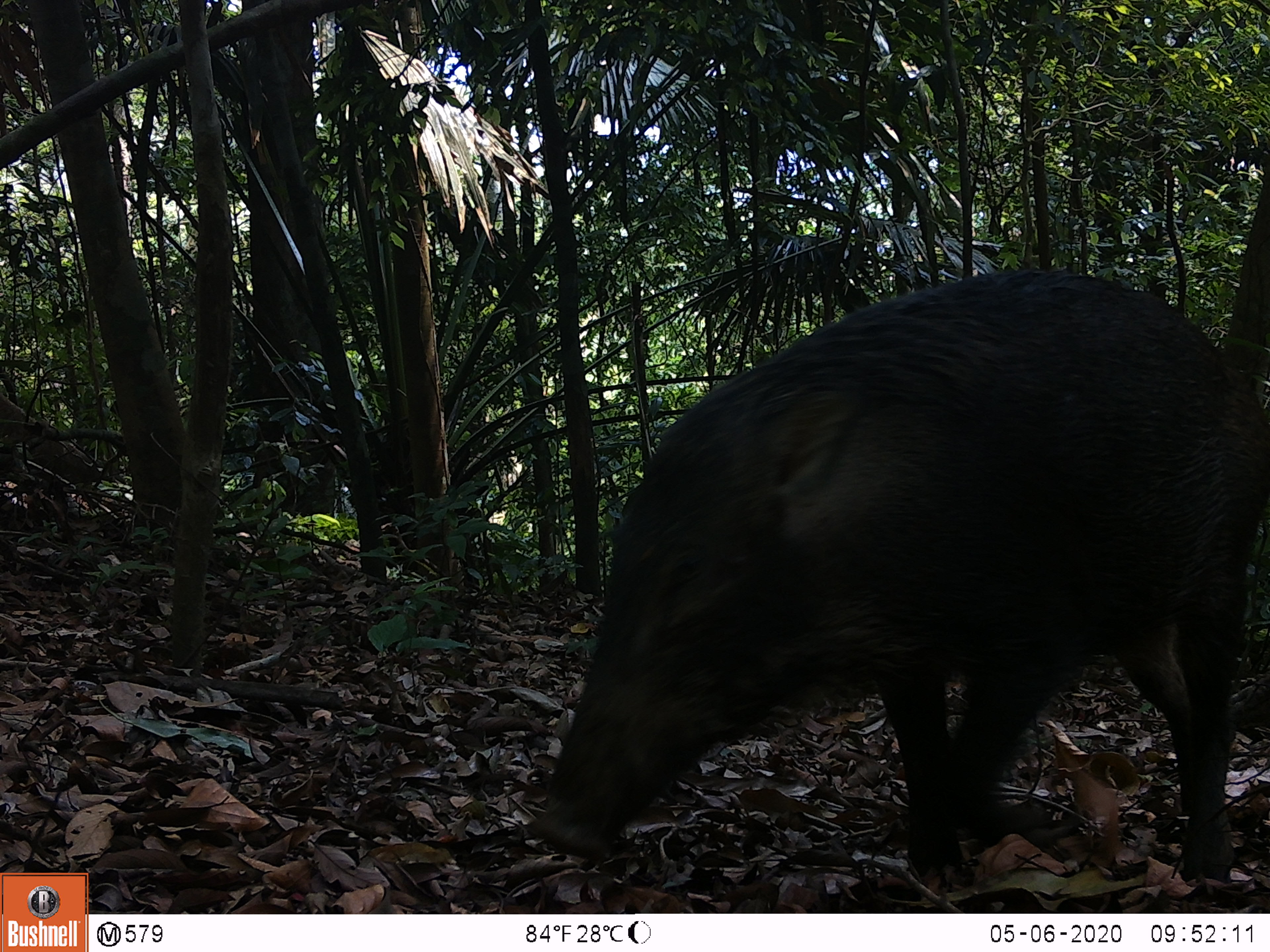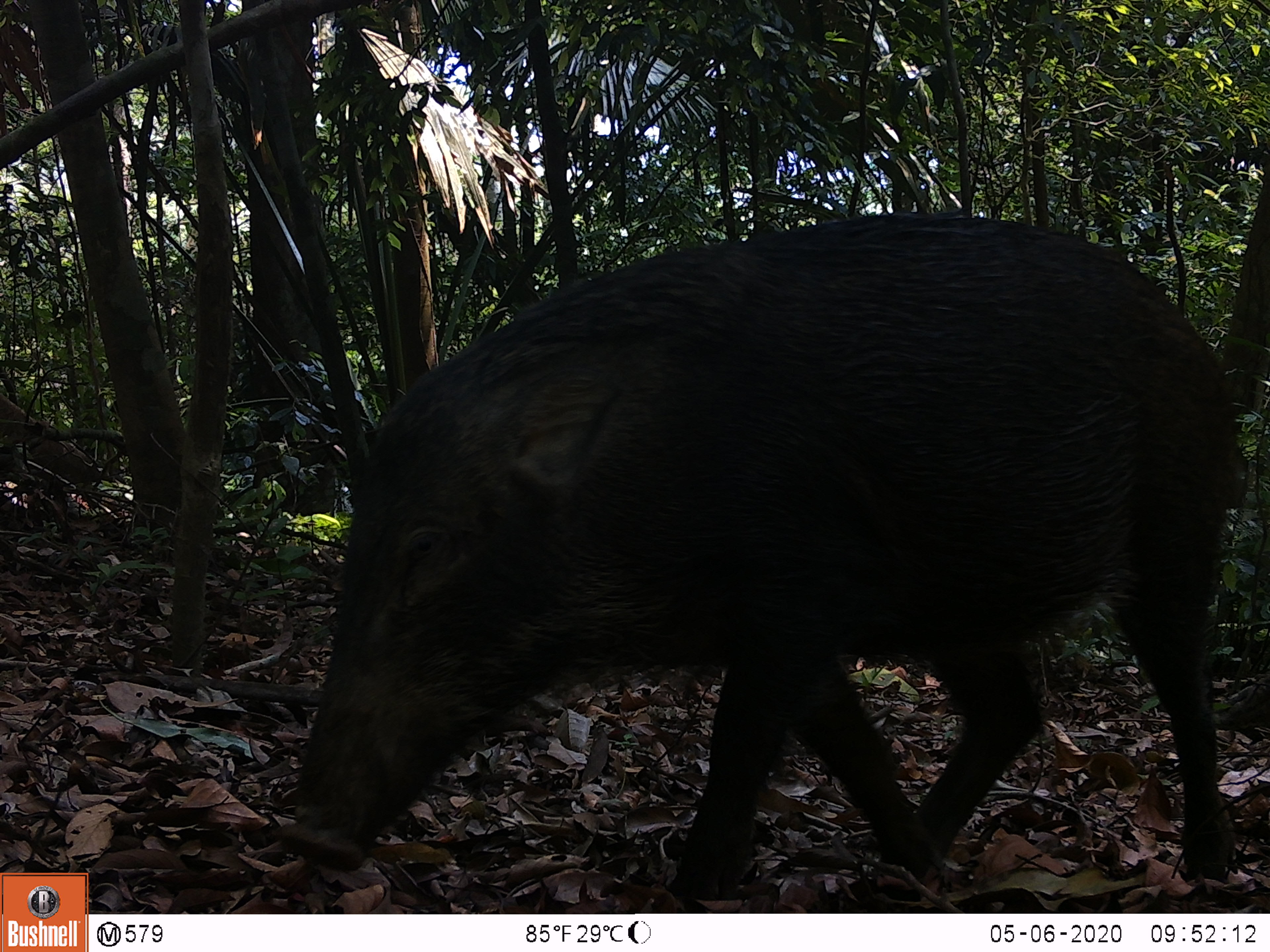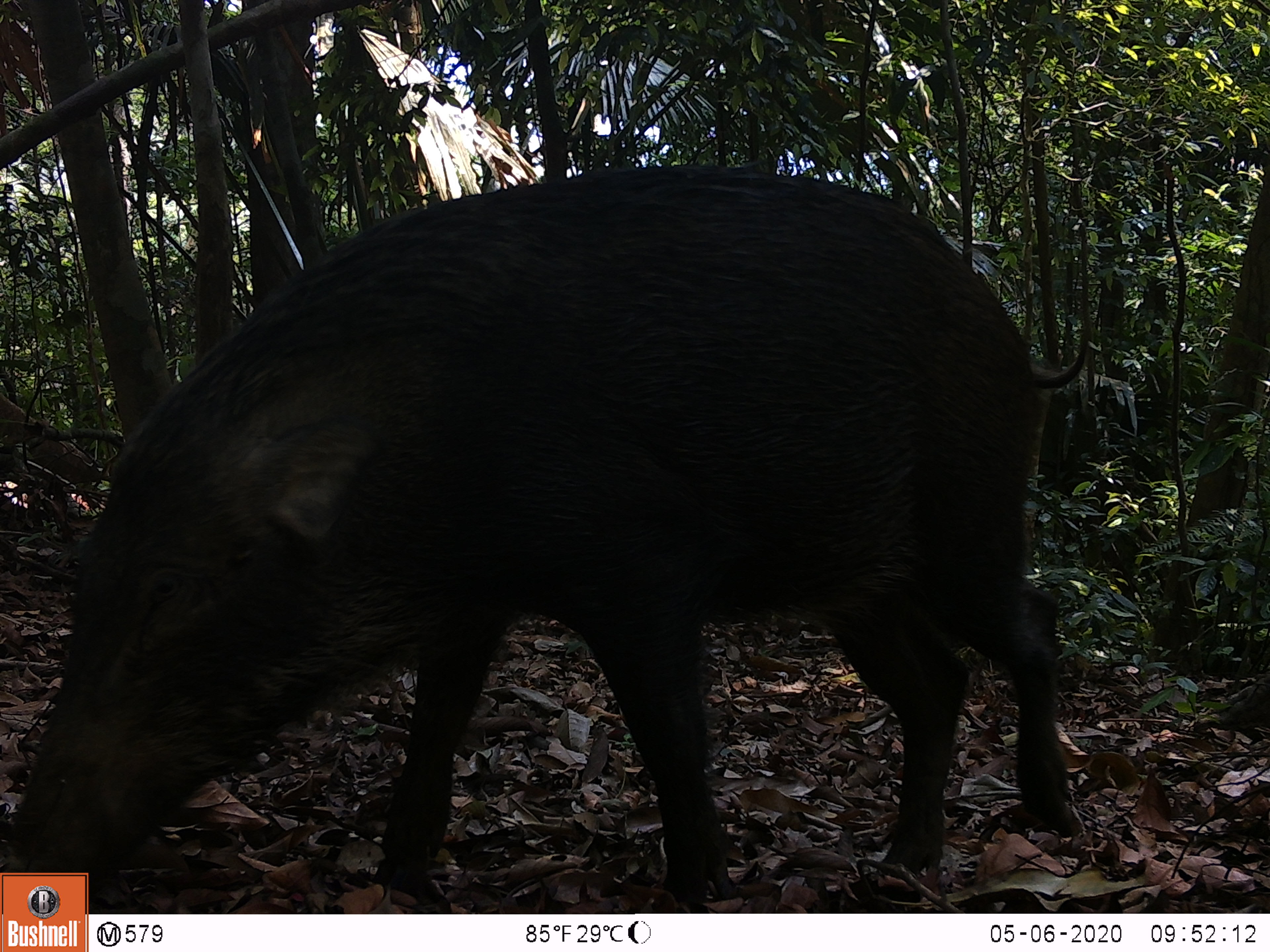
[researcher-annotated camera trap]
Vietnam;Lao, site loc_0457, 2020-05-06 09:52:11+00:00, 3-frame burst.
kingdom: Animalia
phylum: Chordata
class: Mammalia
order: Artiodactyla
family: Suidae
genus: Sus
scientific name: Sus scrofa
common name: eurasian wild pig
Eurasian wild pig (Sus scrofa). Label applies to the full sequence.